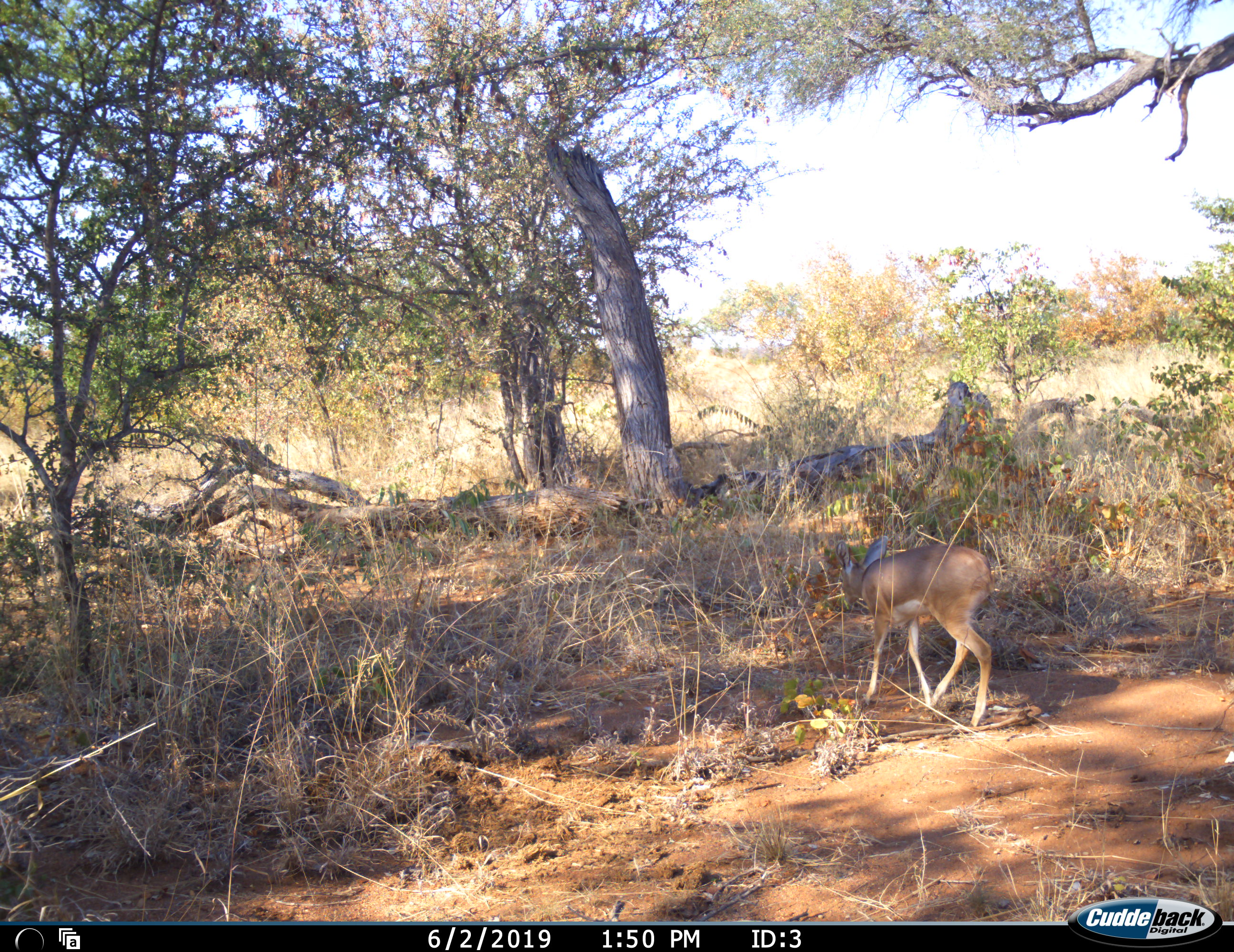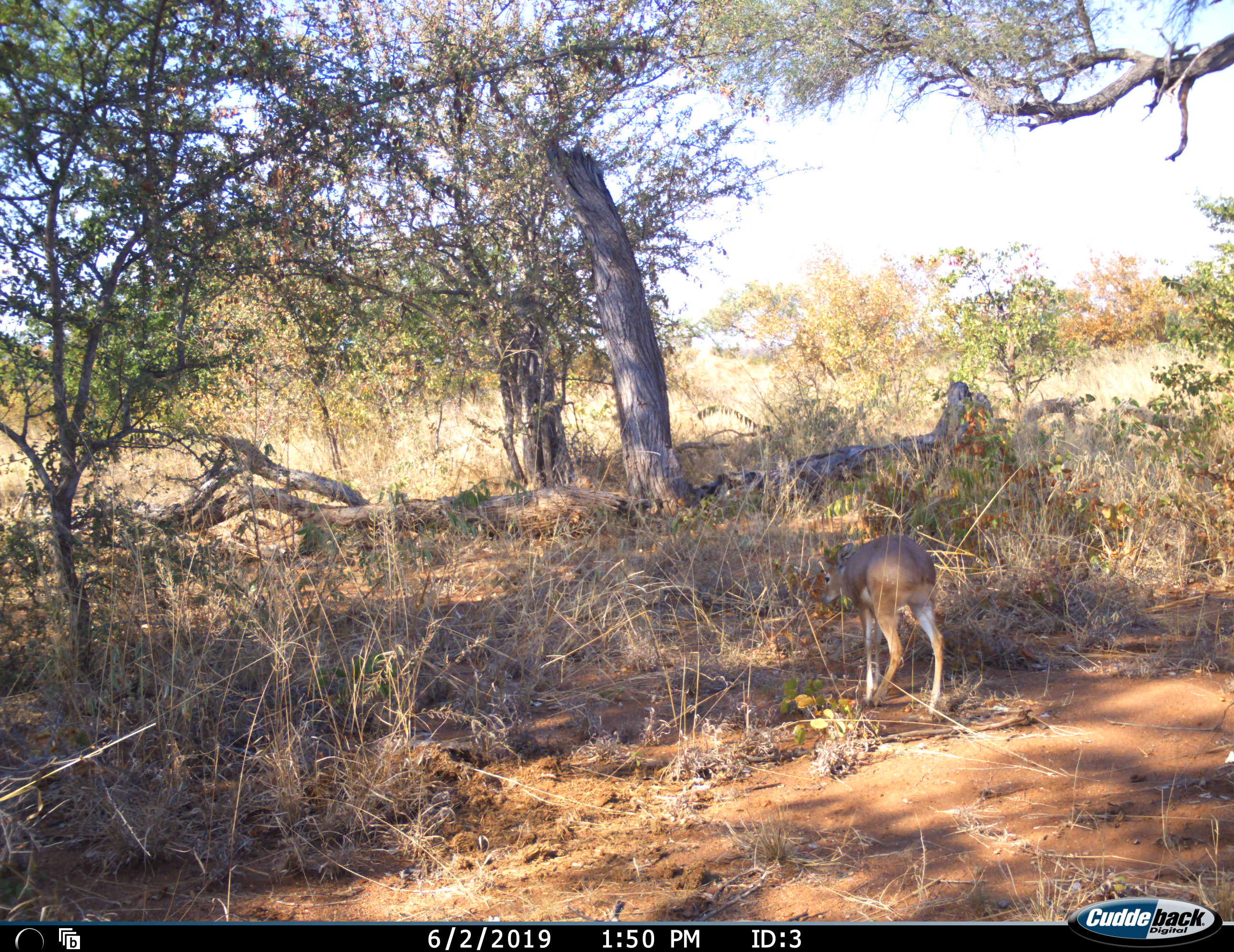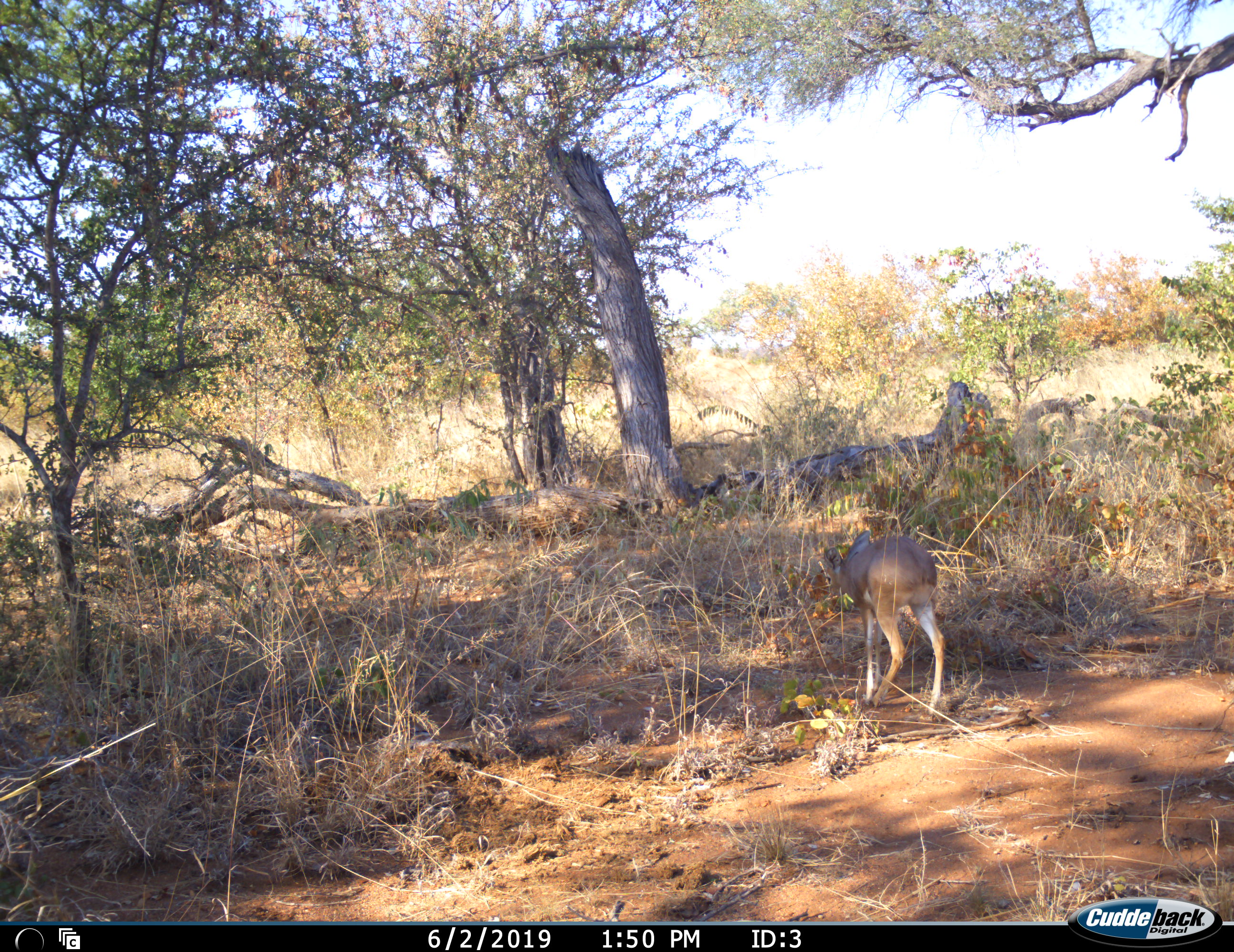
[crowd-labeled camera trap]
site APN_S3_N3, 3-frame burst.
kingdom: Animalia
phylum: Chordata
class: Mammalia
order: Artiodactyla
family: Bovidae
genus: Raphicerus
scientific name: Raphicerus campestris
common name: steenbok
Steenbok (Raphicerus campestris), count 1. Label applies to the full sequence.